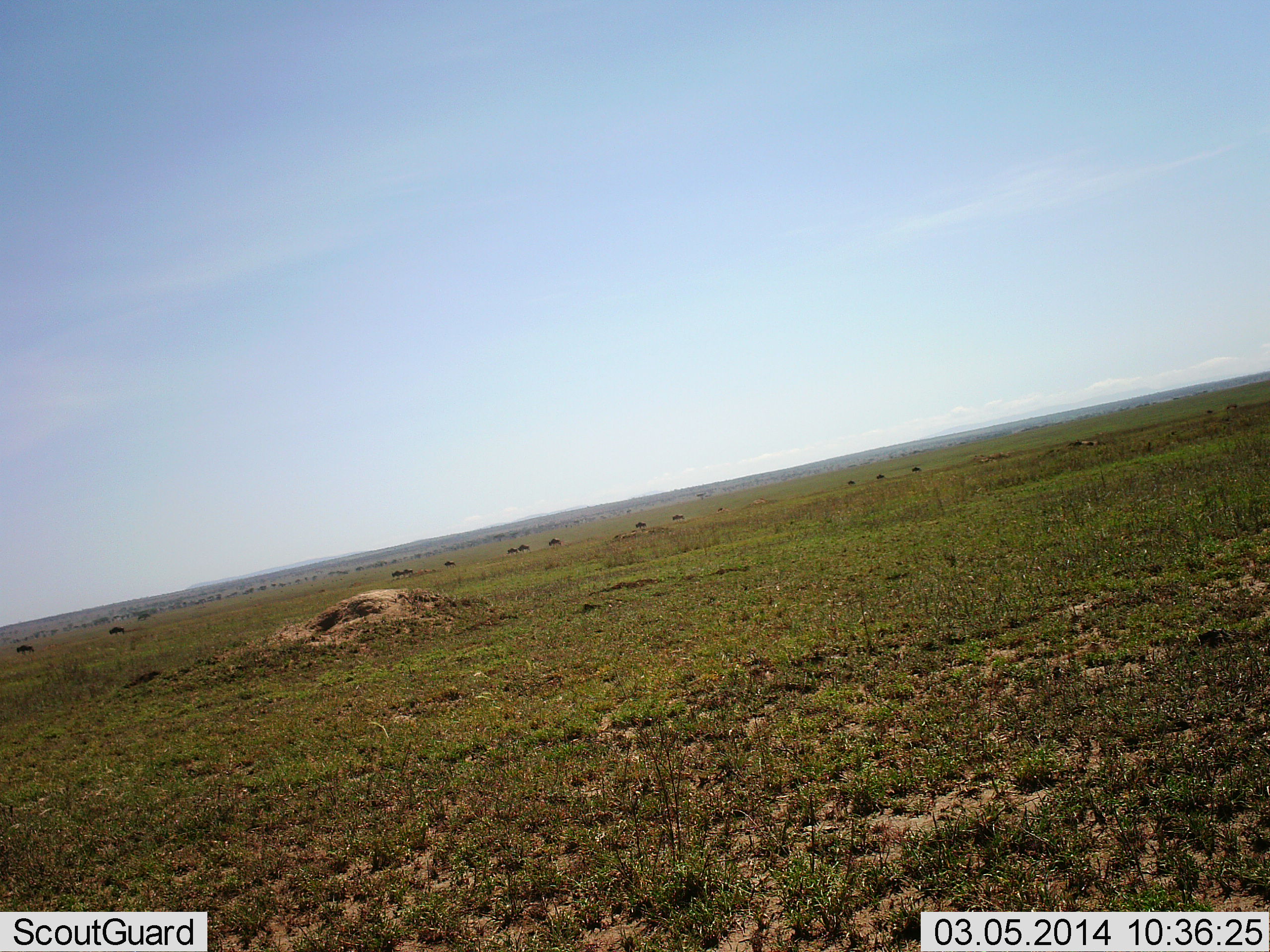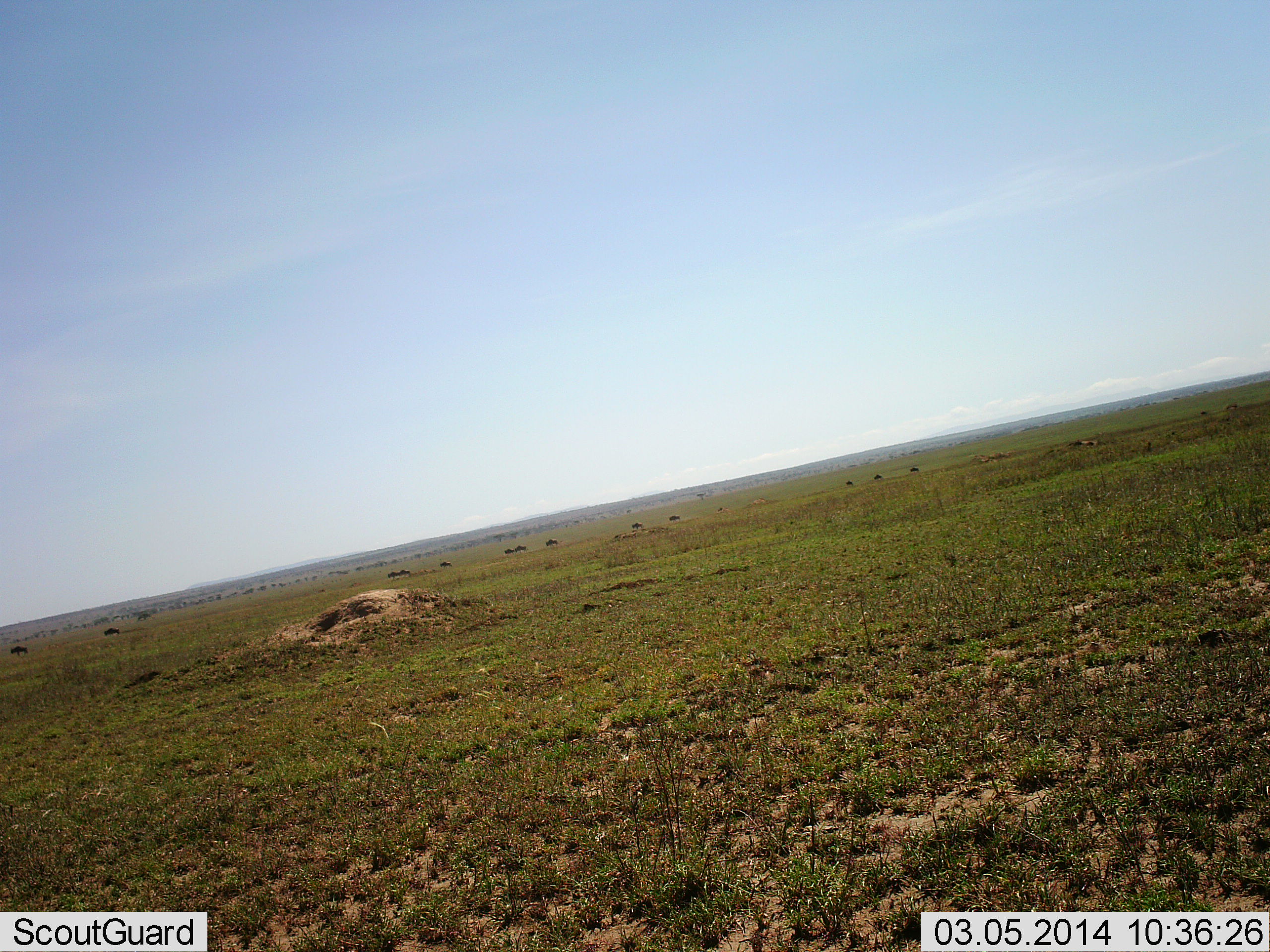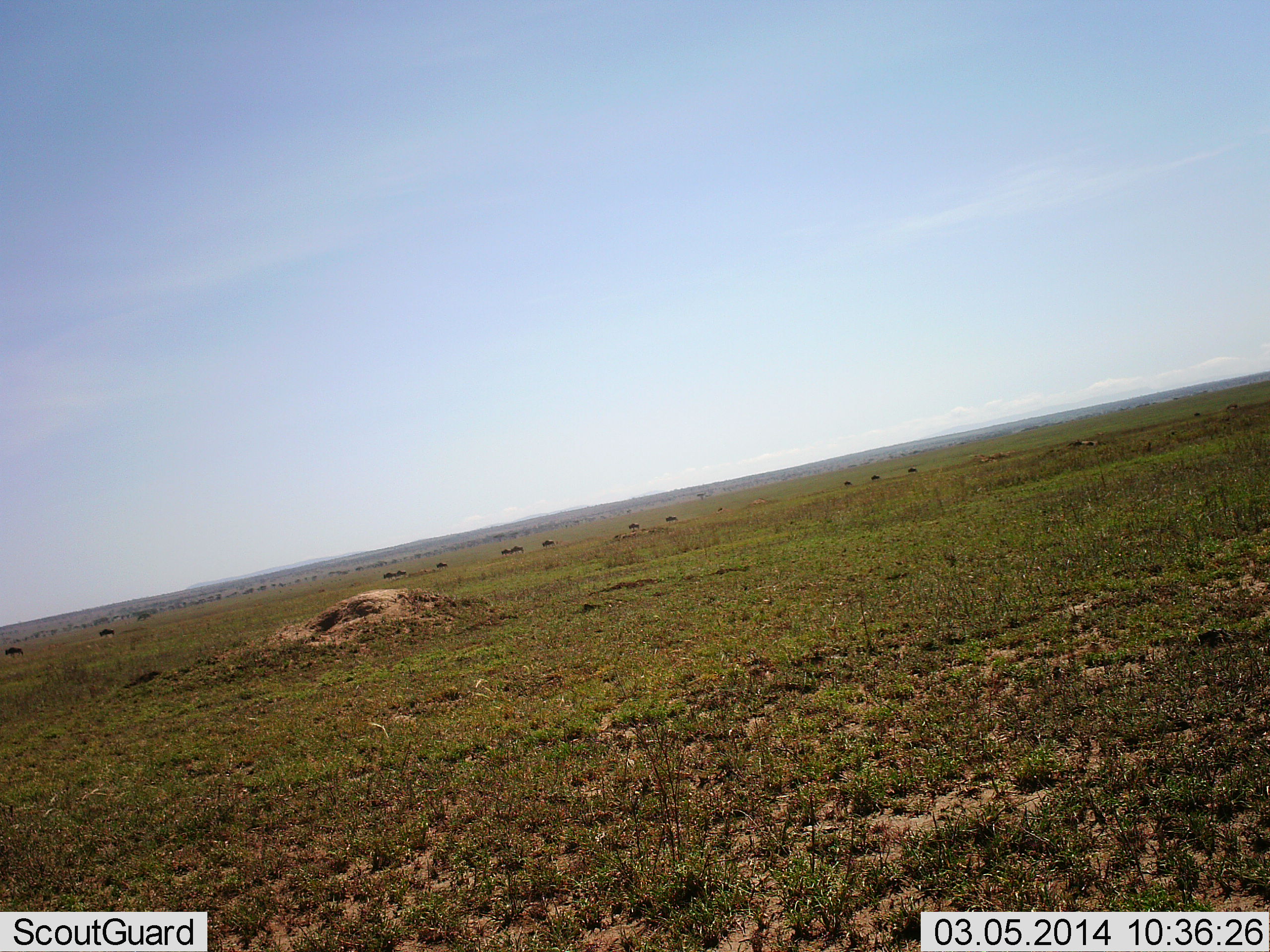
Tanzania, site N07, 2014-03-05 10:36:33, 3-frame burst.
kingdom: Animalia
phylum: Chordata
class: Mammalia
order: Artiodactyla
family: Bovidae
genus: Connochaetes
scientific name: Connochaetes taurinus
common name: blue wildebeest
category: wildebeest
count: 11-50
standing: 11%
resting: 0%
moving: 89%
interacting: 0%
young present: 0%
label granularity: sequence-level